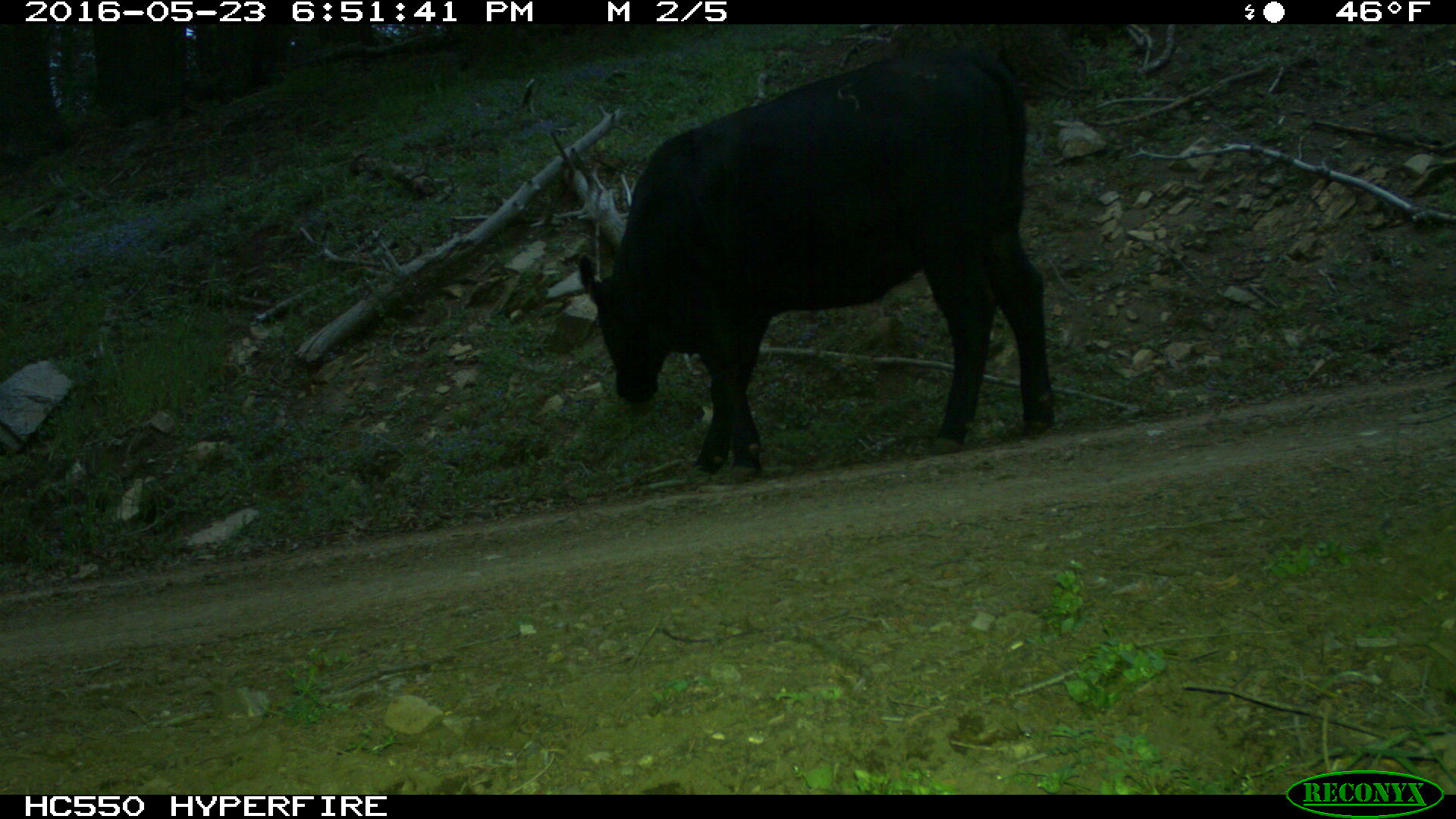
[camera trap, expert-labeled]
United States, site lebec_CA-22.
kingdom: Animalia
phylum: Chordata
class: Mammalia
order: Artiodactyla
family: Bovidae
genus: Bos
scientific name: Bos taurus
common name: domestic cow